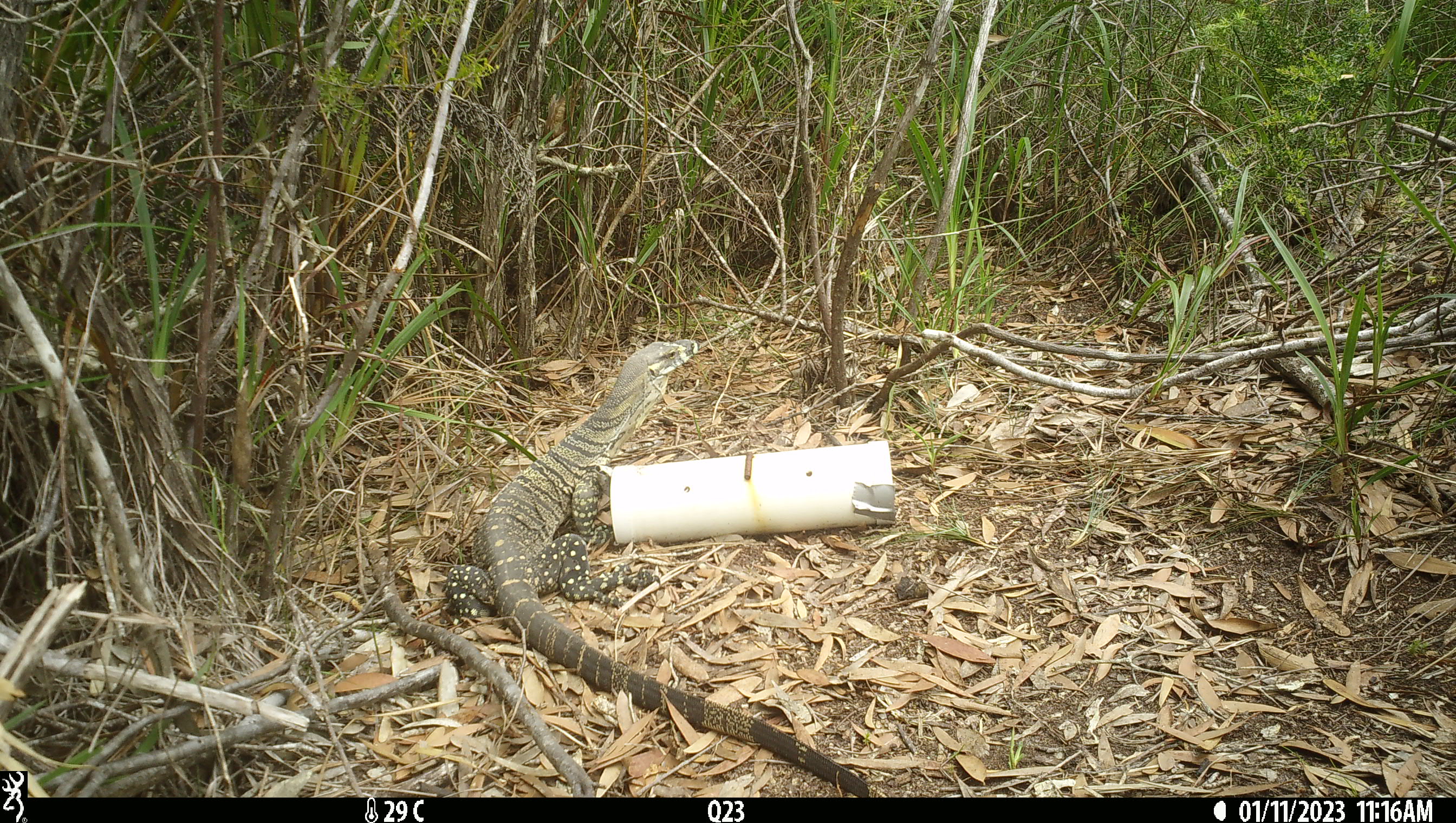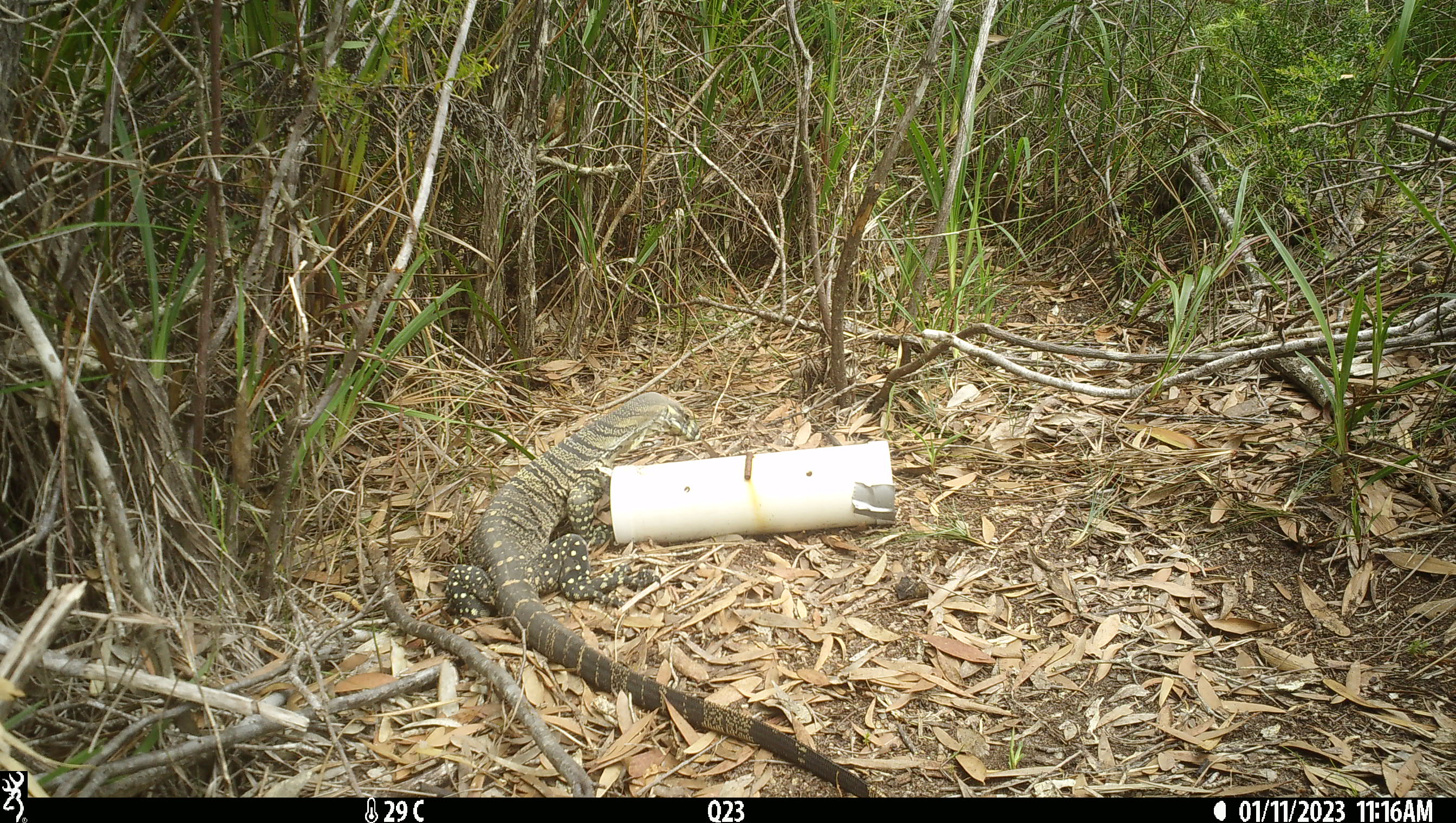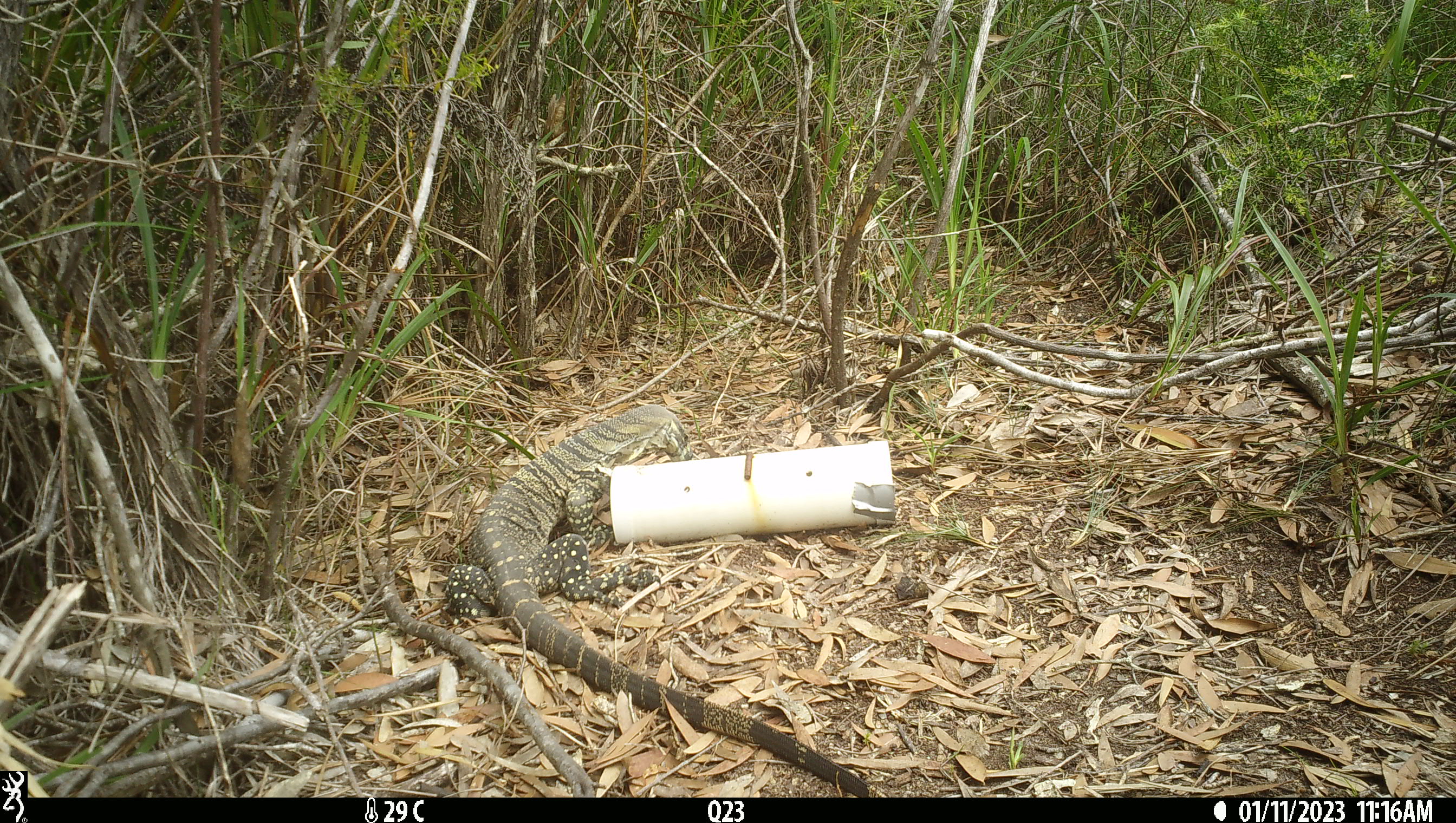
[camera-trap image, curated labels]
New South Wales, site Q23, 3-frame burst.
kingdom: Animalia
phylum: Chordata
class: Reptilia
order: Squamata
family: Varanidae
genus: Varanus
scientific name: Varanus varius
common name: lace monitor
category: goanna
Goanna (lace monitor) (Varanus varius).